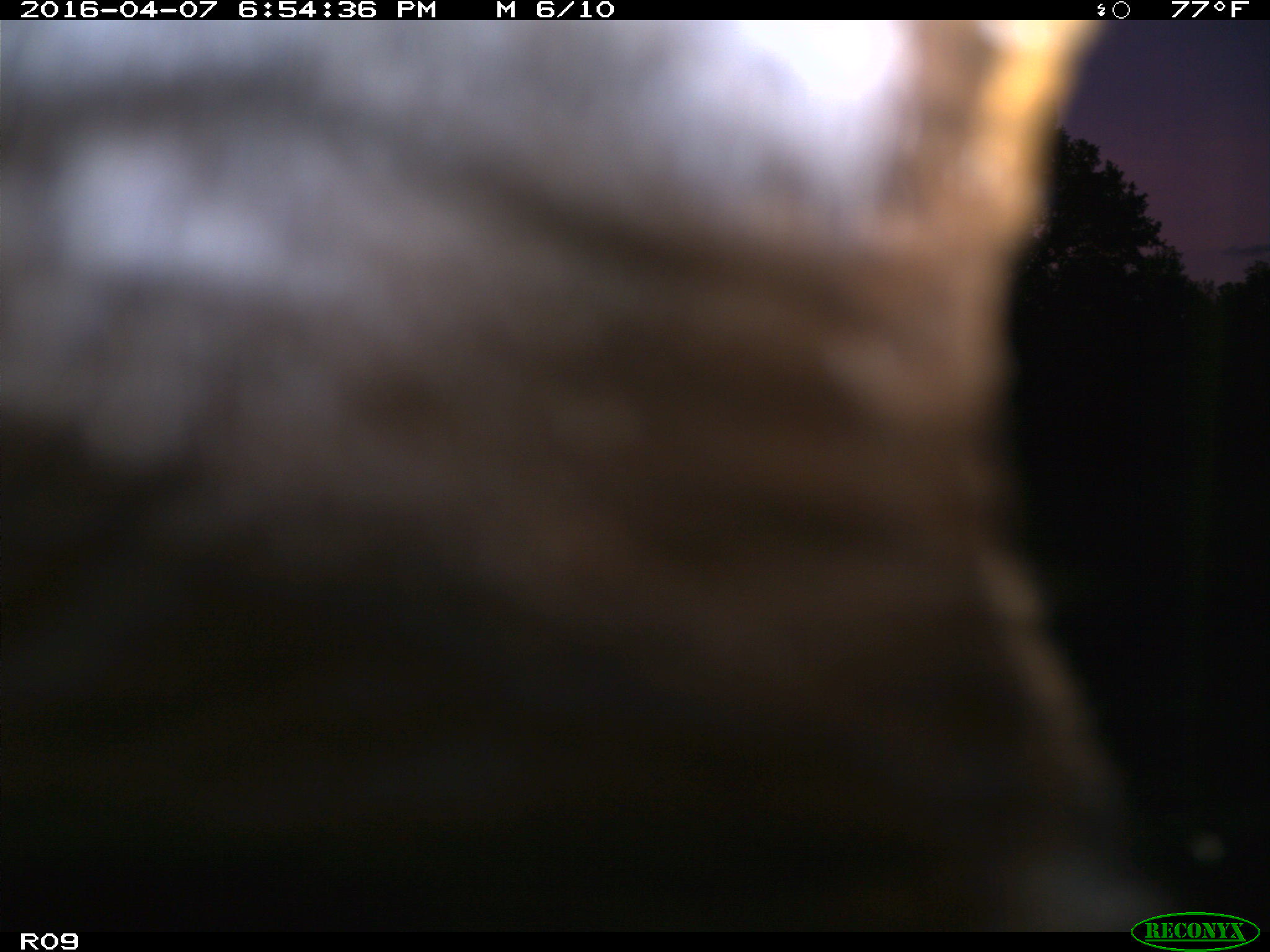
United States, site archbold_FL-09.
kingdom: Animalia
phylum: Chordata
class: Mammalia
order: Artiodactyla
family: Bovidae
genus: Bos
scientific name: Bos taurus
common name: domestic cow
Bos taurus (domestic cow).